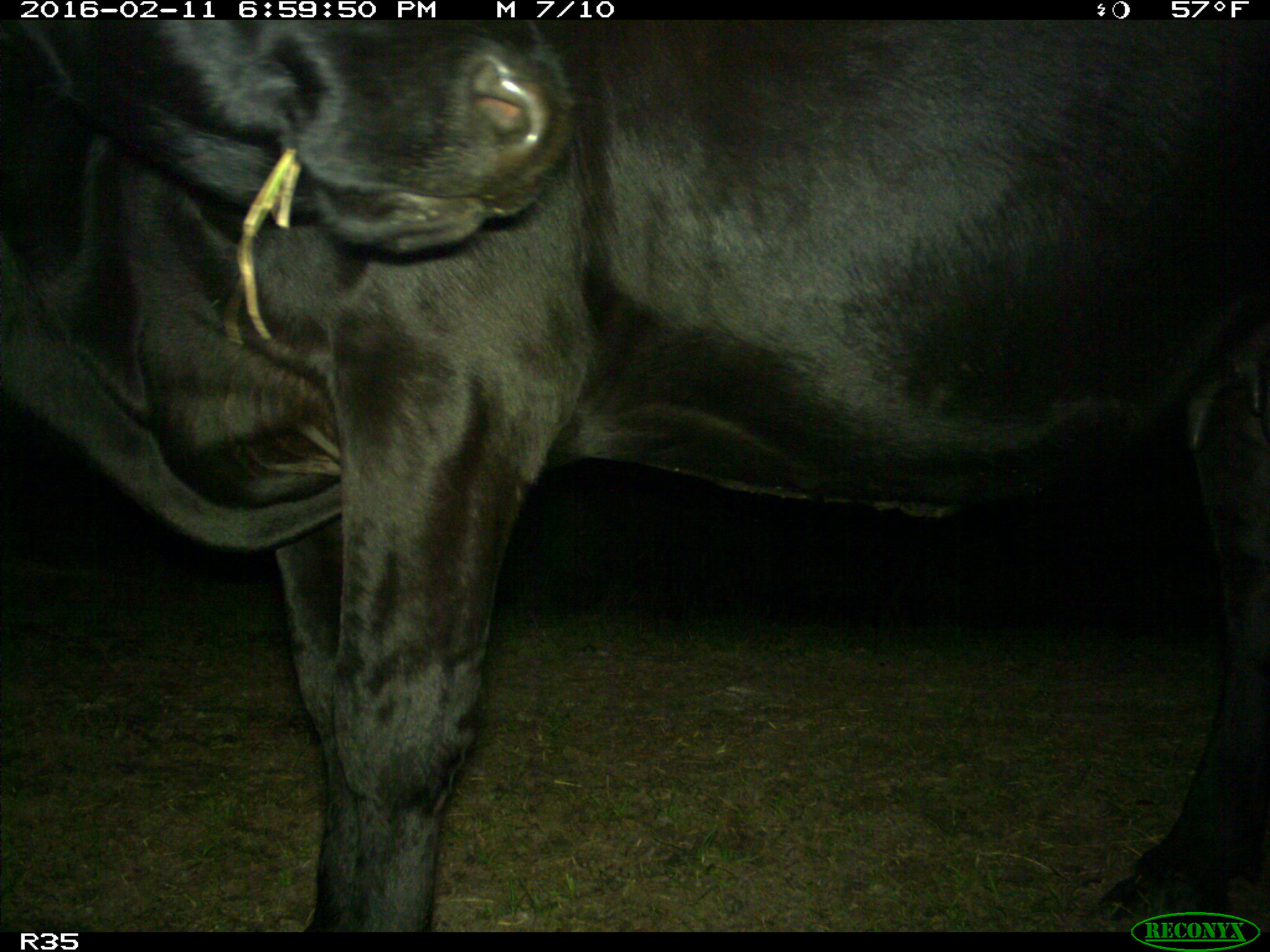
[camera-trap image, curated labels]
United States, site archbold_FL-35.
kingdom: Animalia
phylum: Chordata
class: Mammalia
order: Artiodactyla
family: Bovidae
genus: Bos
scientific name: Bos taurus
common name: domestic cow